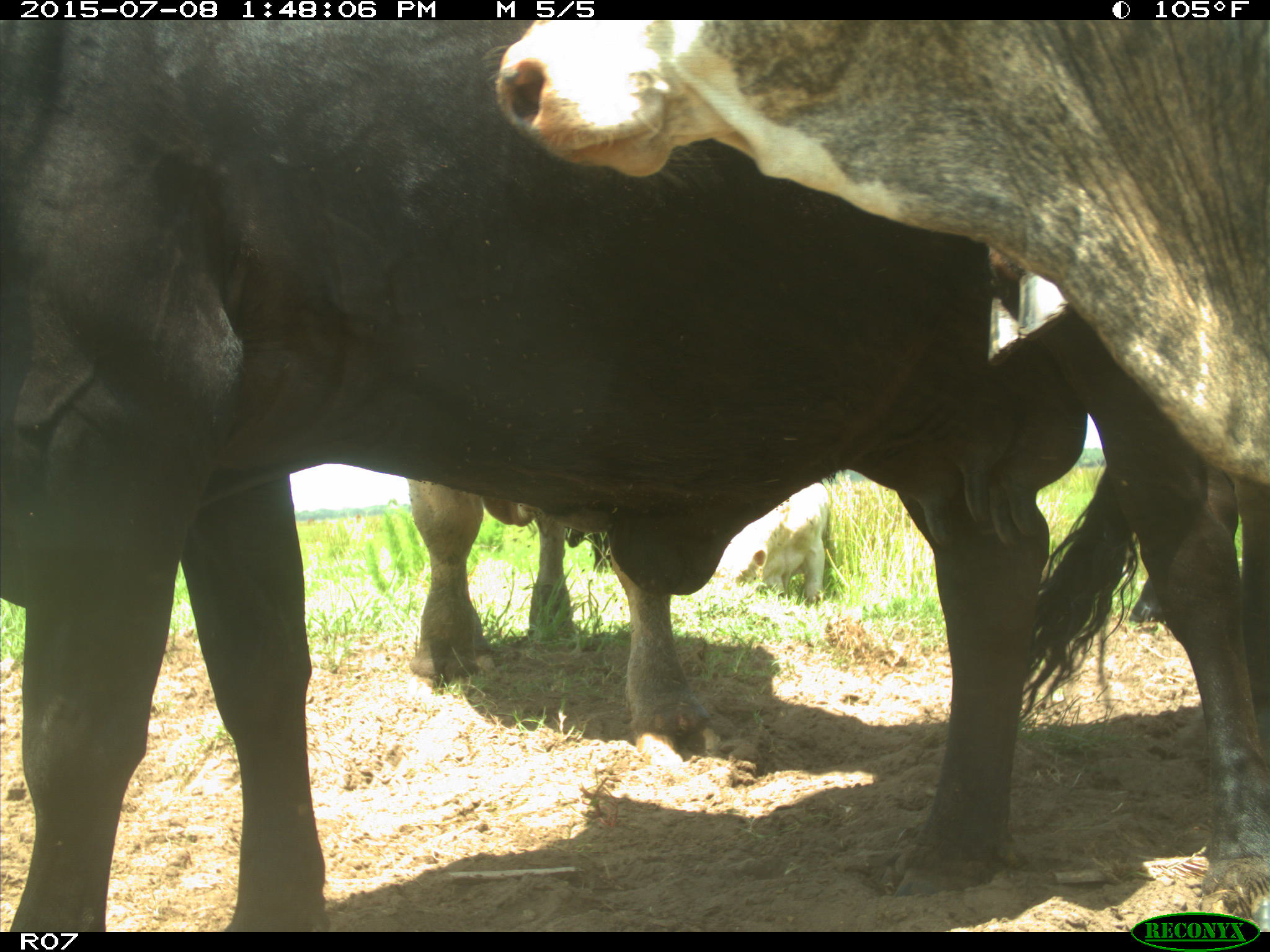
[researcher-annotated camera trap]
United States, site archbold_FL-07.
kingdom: Animalia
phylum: Chordata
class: Mammalia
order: Artiodactyla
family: Bovidae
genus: Bos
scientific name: Bos taurus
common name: domestic cow